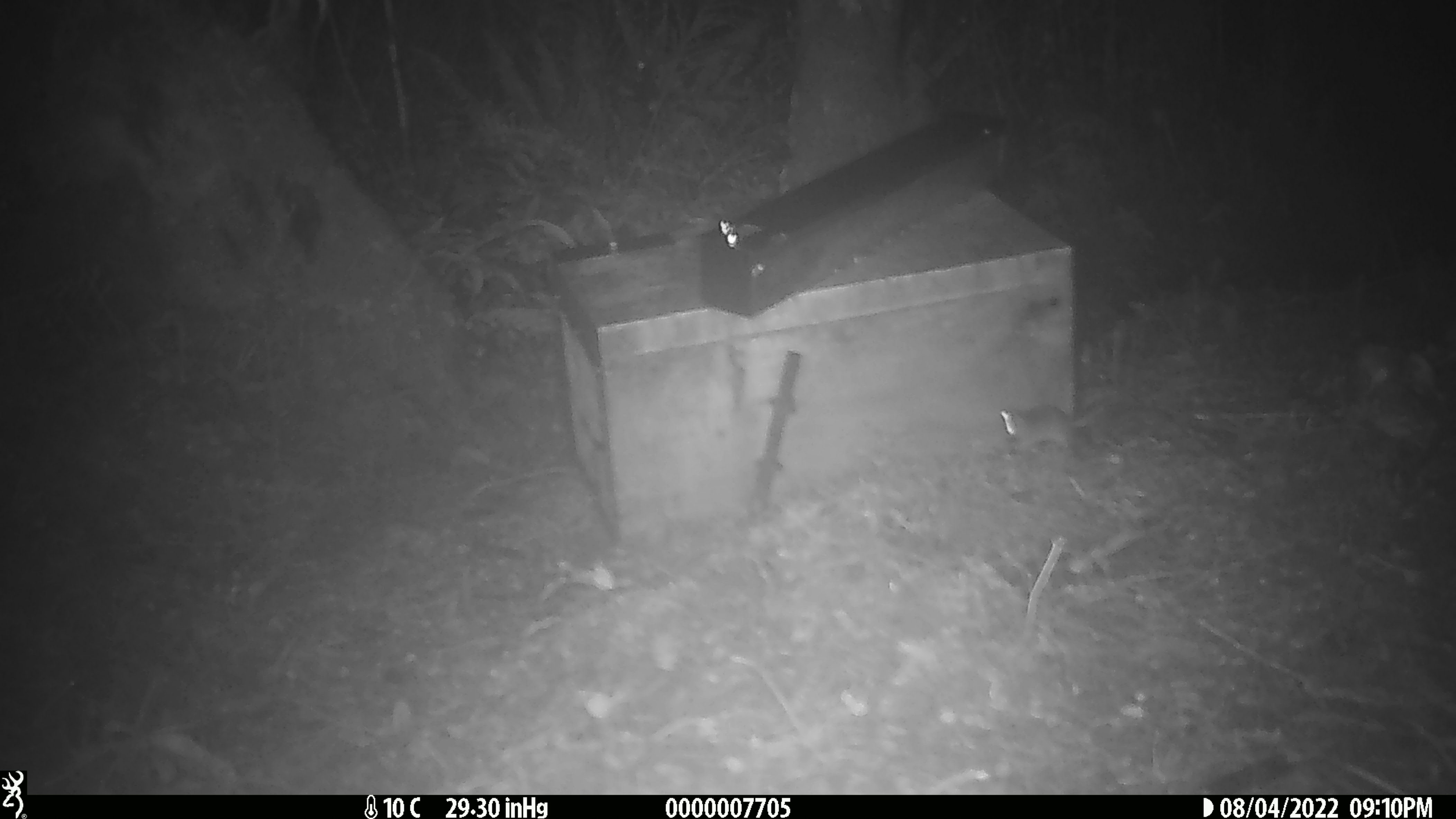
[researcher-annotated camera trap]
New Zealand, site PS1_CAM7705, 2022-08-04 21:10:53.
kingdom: Animalia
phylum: Chordata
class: Mammalia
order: Rodentia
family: Muridae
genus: Mus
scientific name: Mus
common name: mouse